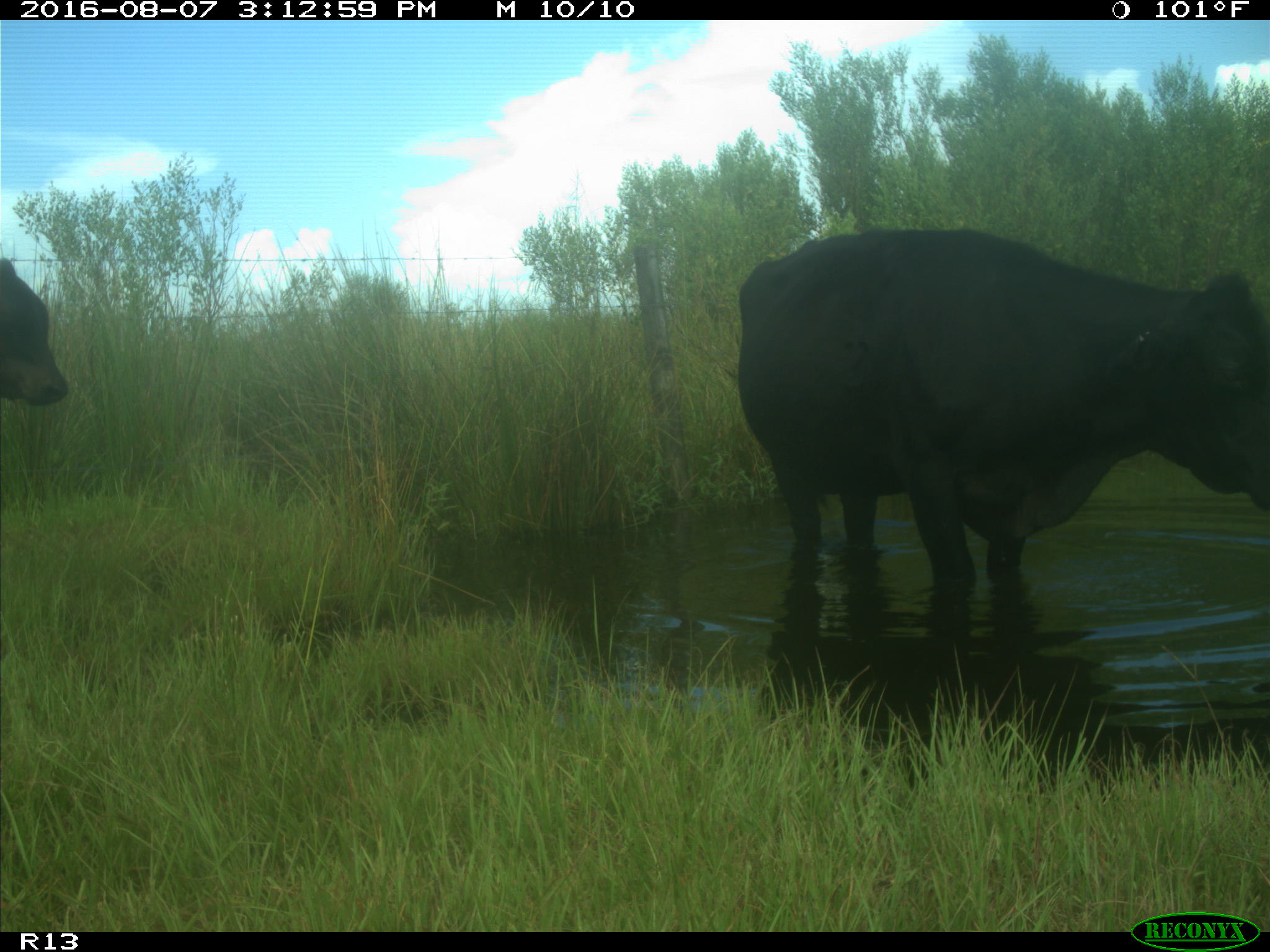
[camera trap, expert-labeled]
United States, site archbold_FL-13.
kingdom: Animalia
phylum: Chordata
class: Mammalia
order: Artiodactyla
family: Bovidae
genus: Bos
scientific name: Bos taurus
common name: domestic cow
Bos taurus (domestic cow).